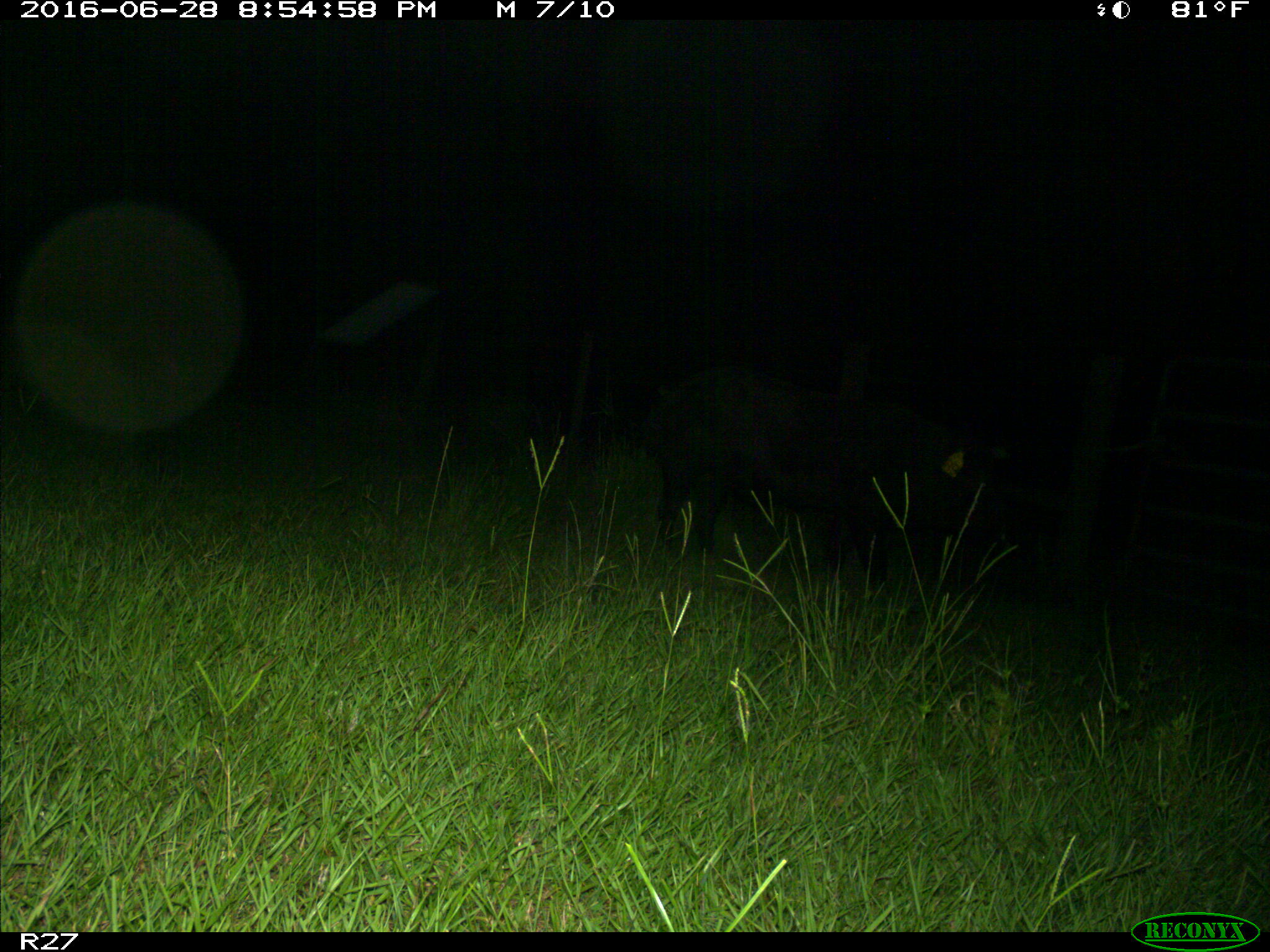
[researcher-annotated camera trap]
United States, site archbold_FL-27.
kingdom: Animalia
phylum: Chordata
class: Mammalia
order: Artiodactyla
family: Suidae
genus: Sus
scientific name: Sus scrofa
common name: wild boar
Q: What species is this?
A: Sus scrofa (wild boar).